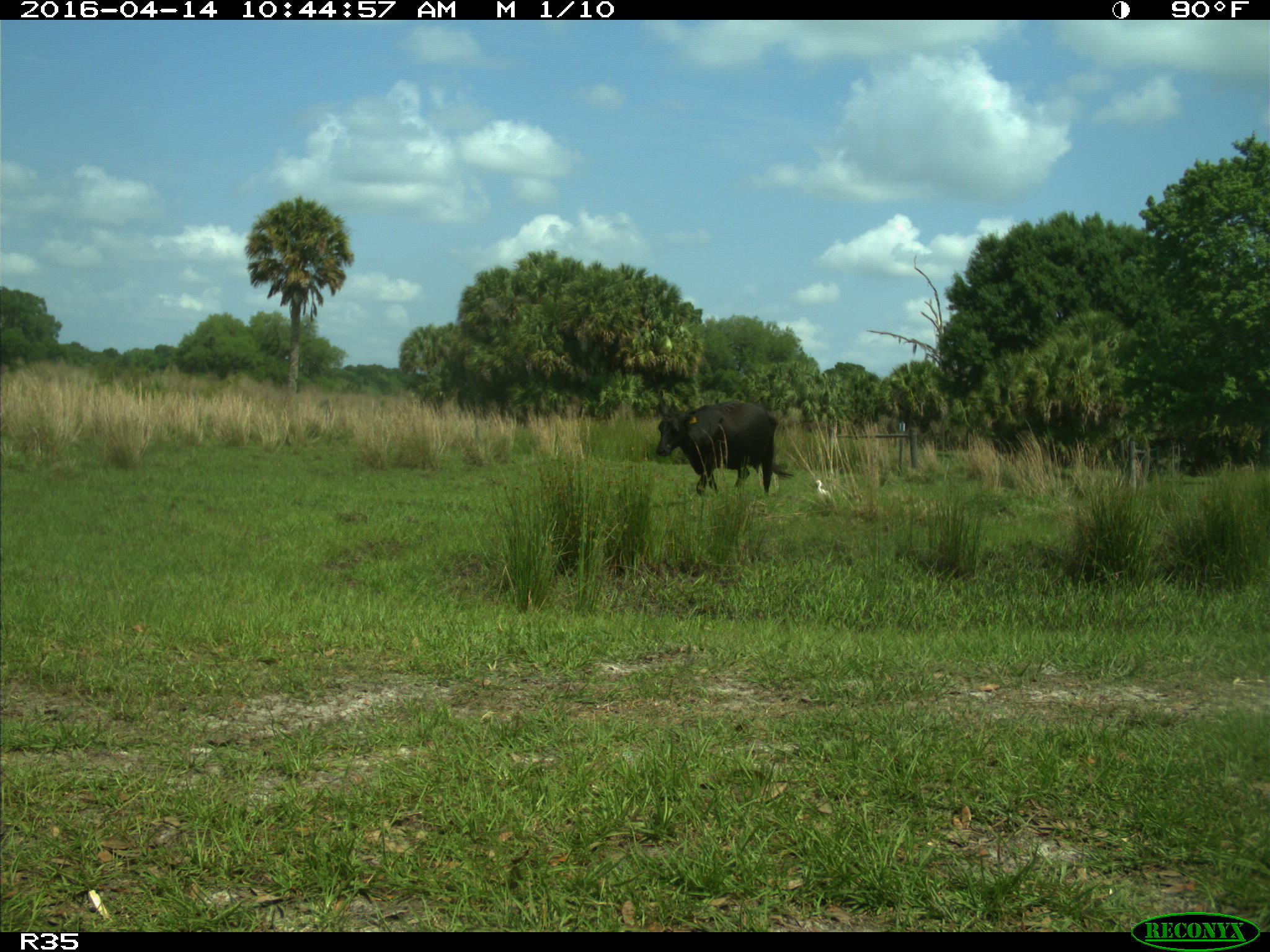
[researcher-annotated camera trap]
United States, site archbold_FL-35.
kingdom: Animalia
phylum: Chordata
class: Mammalia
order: Artiodactyla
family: Bovidae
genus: Bos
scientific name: Bos taurus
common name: domestic cow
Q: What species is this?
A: Bos taurus (domestic cow).